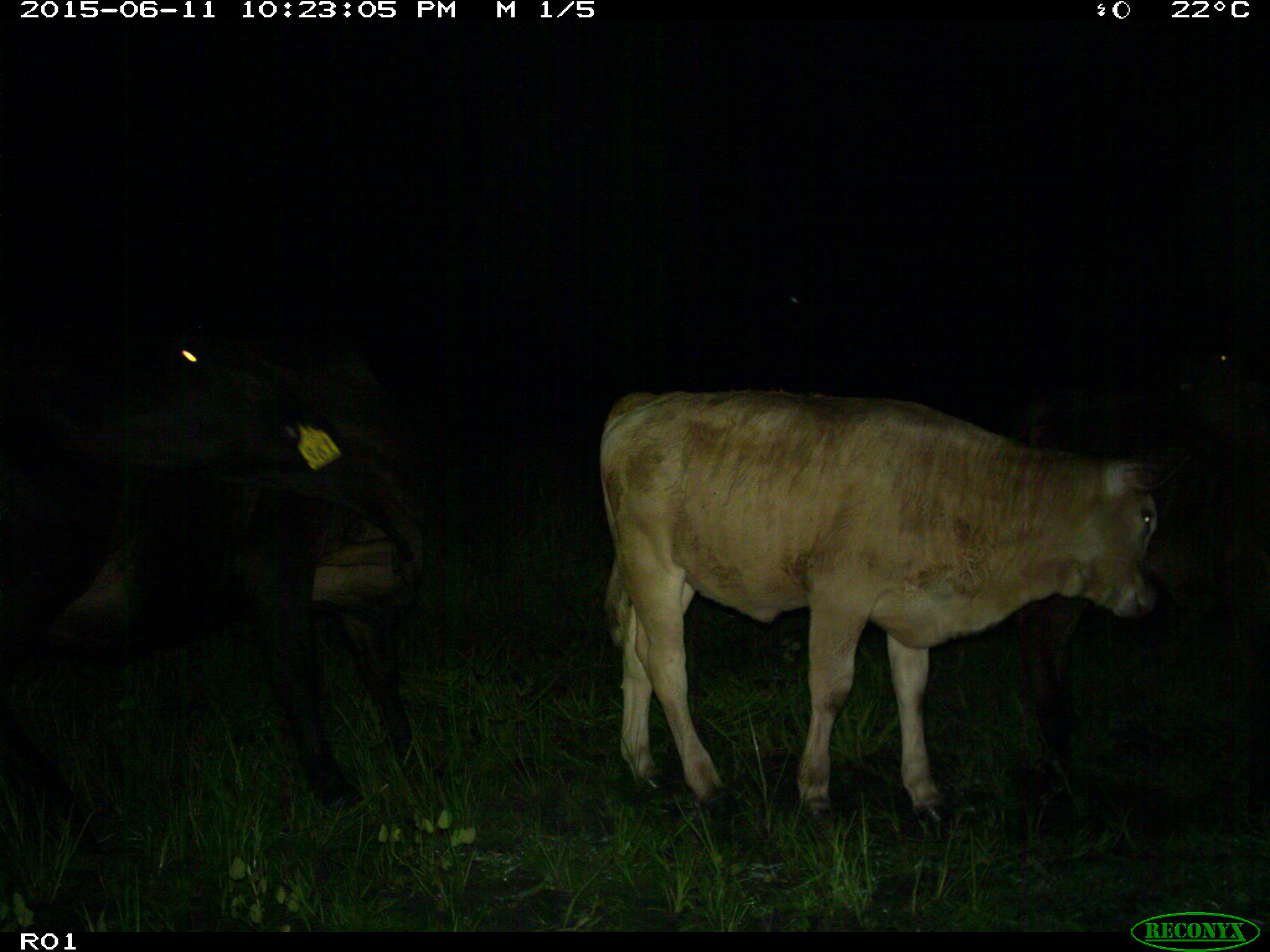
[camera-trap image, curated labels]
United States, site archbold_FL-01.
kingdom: Animalia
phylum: Chordata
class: Mammalia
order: Artiodactyla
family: Bovidae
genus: Bos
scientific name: Bos taurus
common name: domestic cow